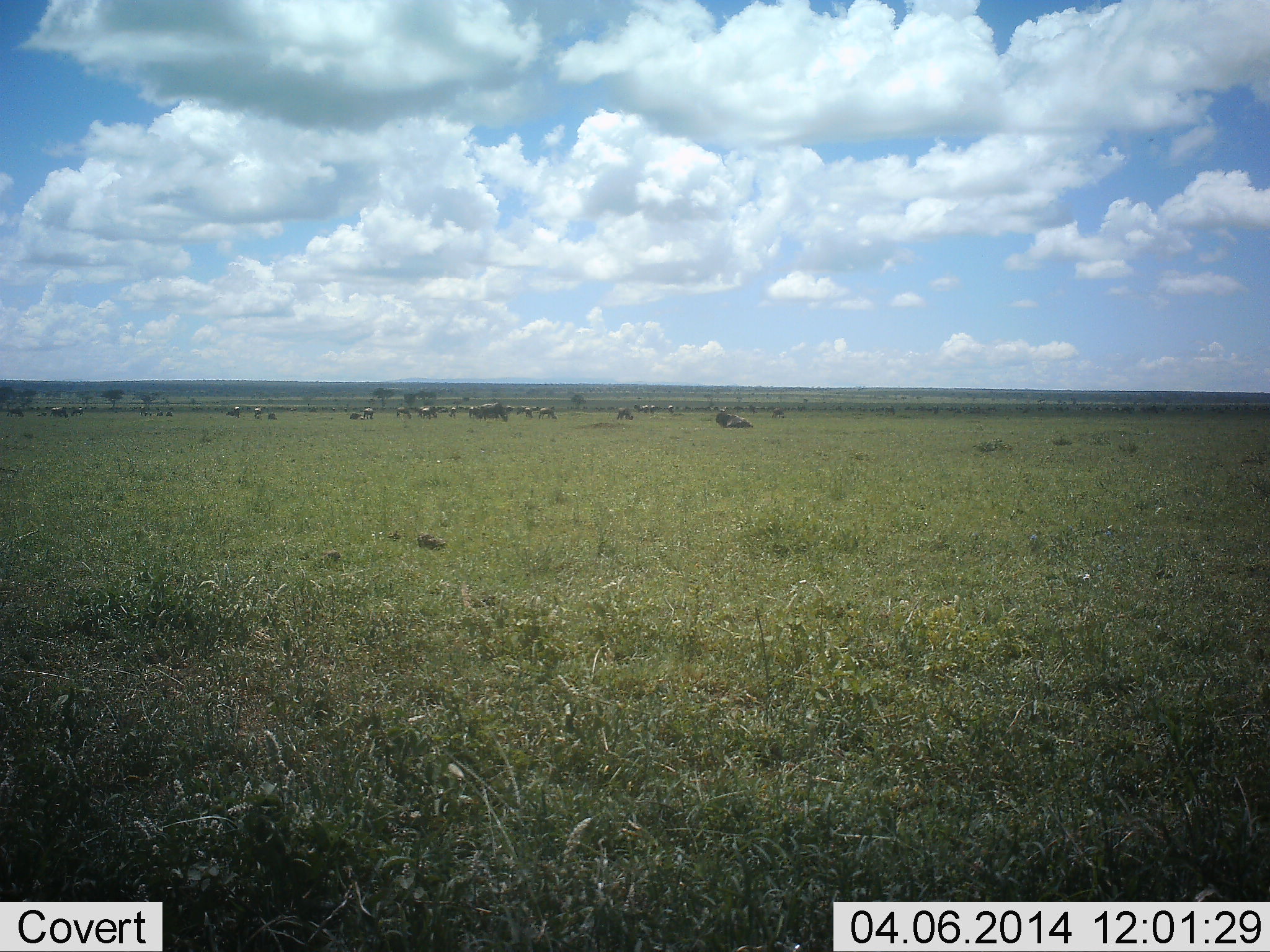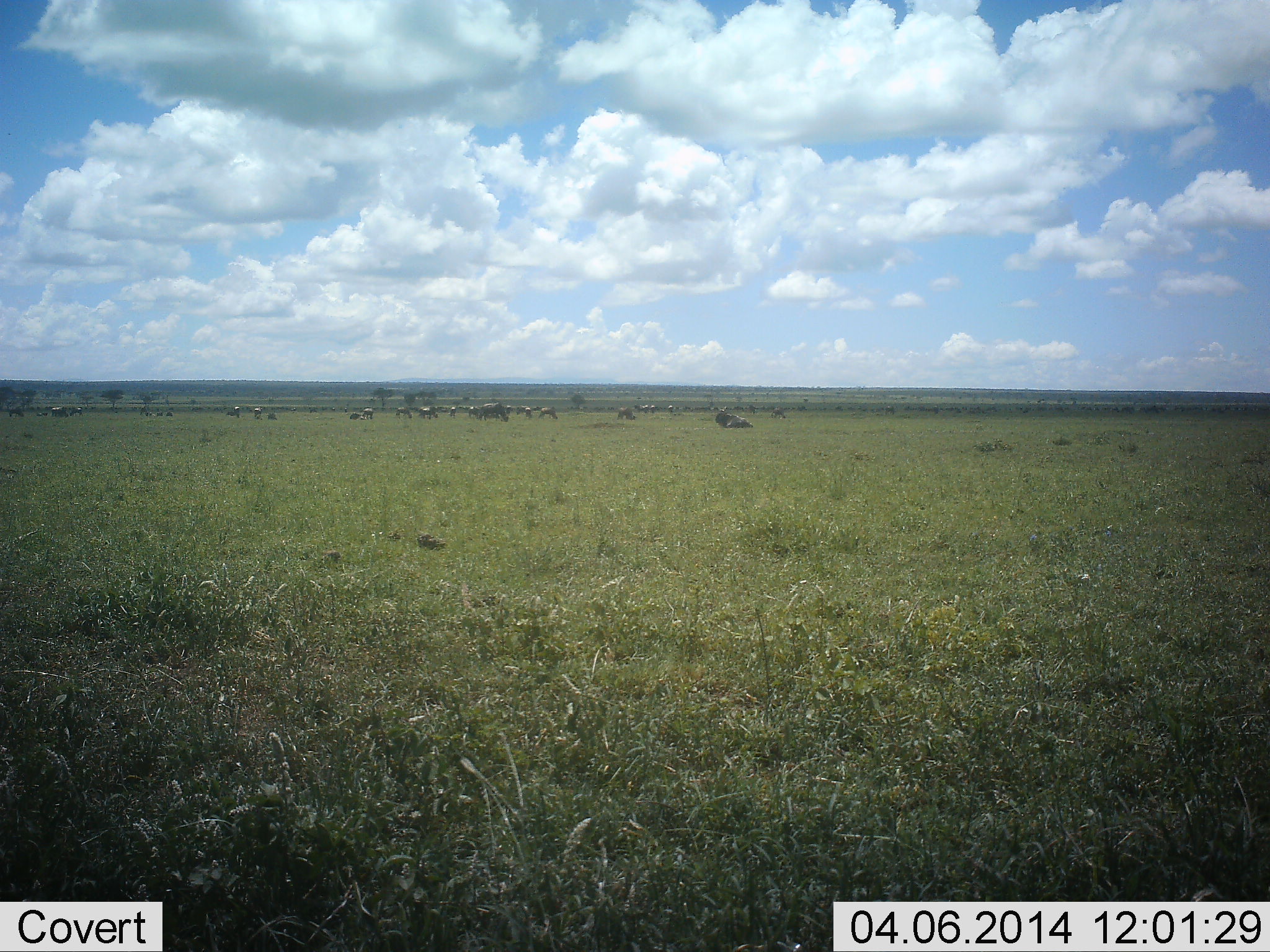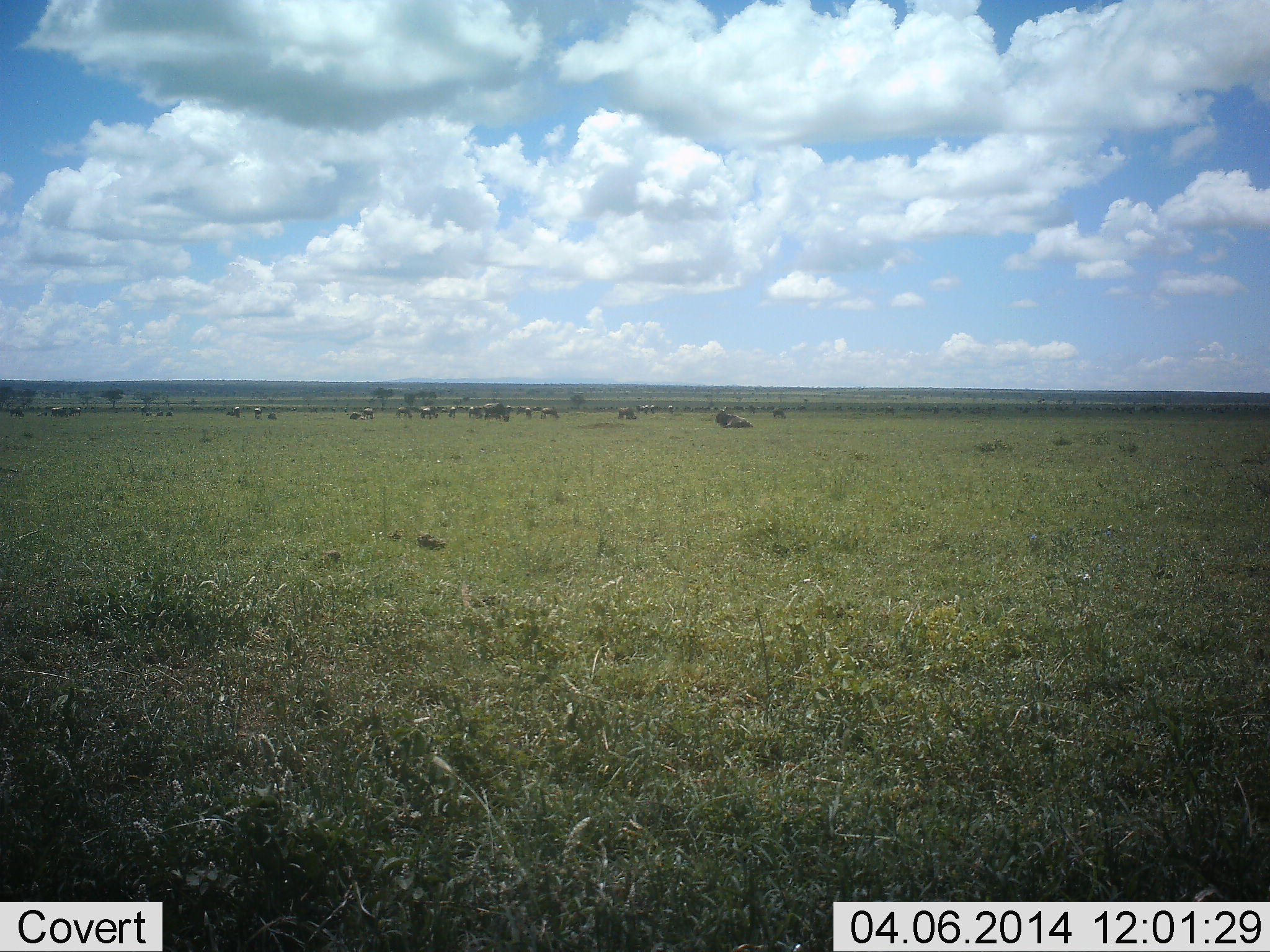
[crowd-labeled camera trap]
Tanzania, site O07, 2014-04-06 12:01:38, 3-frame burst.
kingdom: Animalia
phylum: Chordata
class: Mammalia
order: Artiodactyla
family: Bovidae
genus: Connochaetes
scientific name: Connochaetes taurinus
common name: blue wildebeest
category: wildebeest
Wildebeest (blue wildebeest) (Connochaetes taurinus), count 11-50. Behavior (volunteer vote fractions): standing 50%, resting 70%, moving 20%, interacting 10%. Young present (vote fraction): 0%. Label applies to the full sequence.